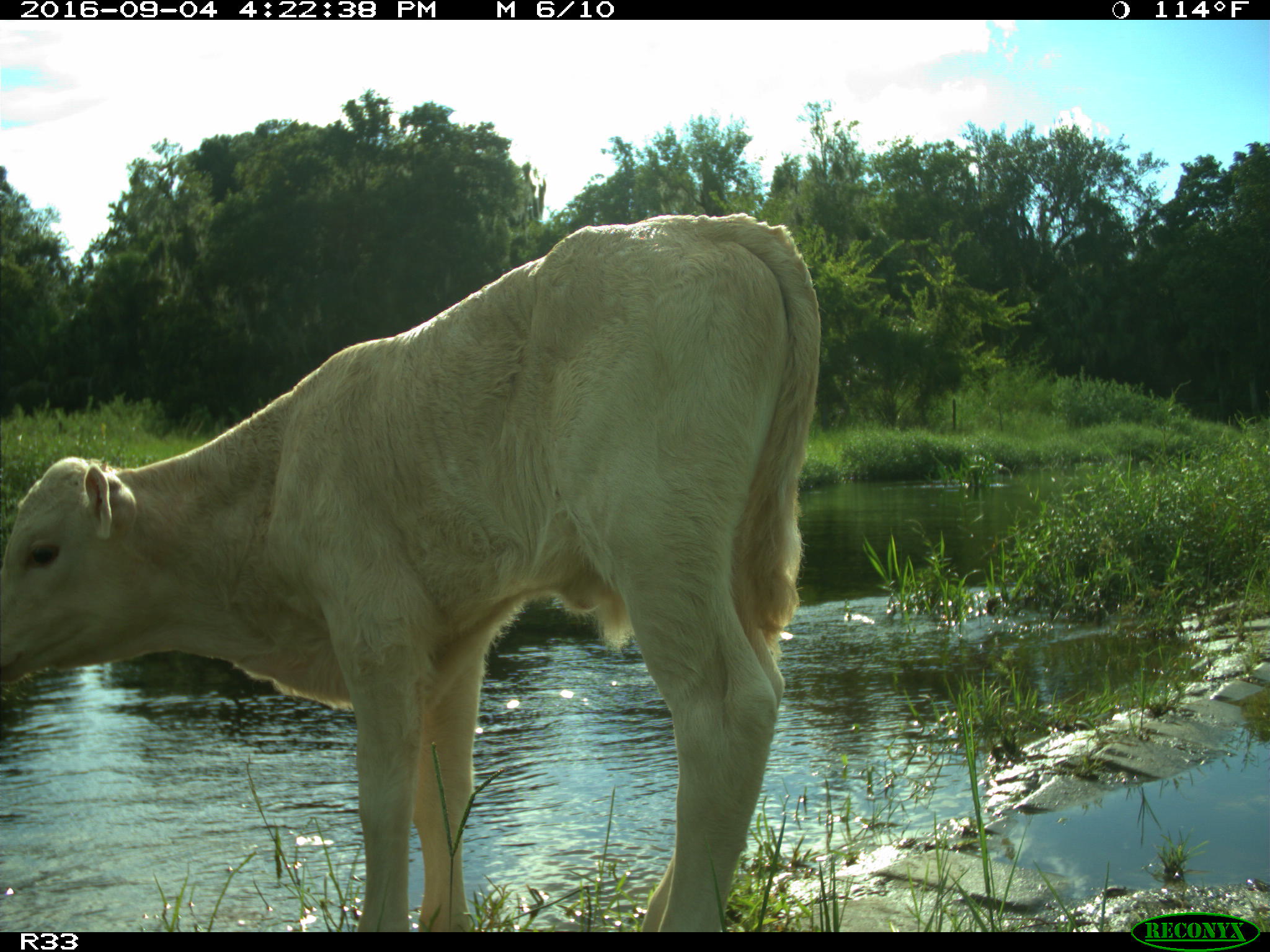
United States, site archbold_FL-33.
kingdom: Animalia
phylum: Chordata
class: Mammalia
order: Artiodactyla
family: Bovidae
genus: Bos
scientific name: Bos taurus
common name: domestic cow